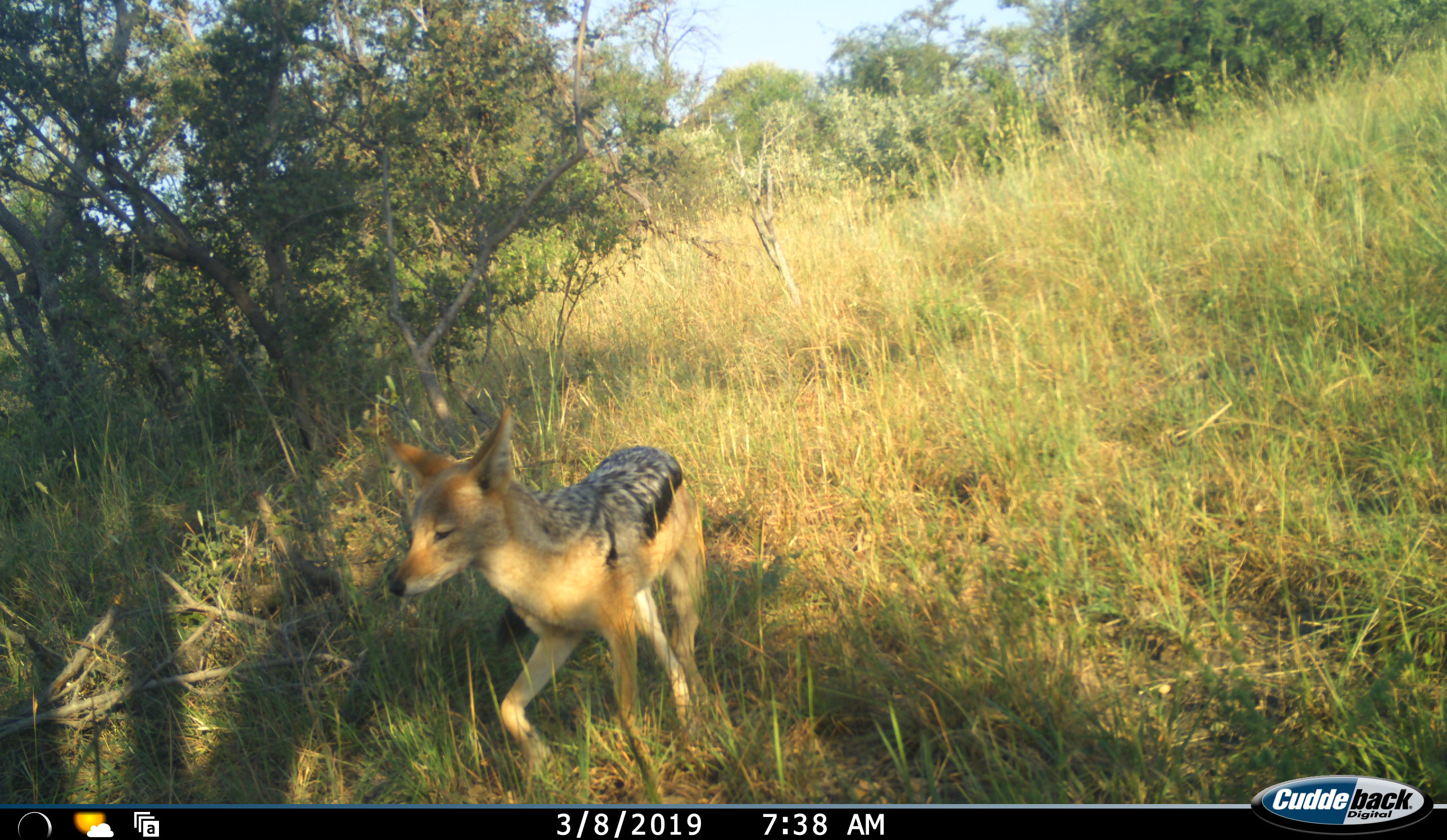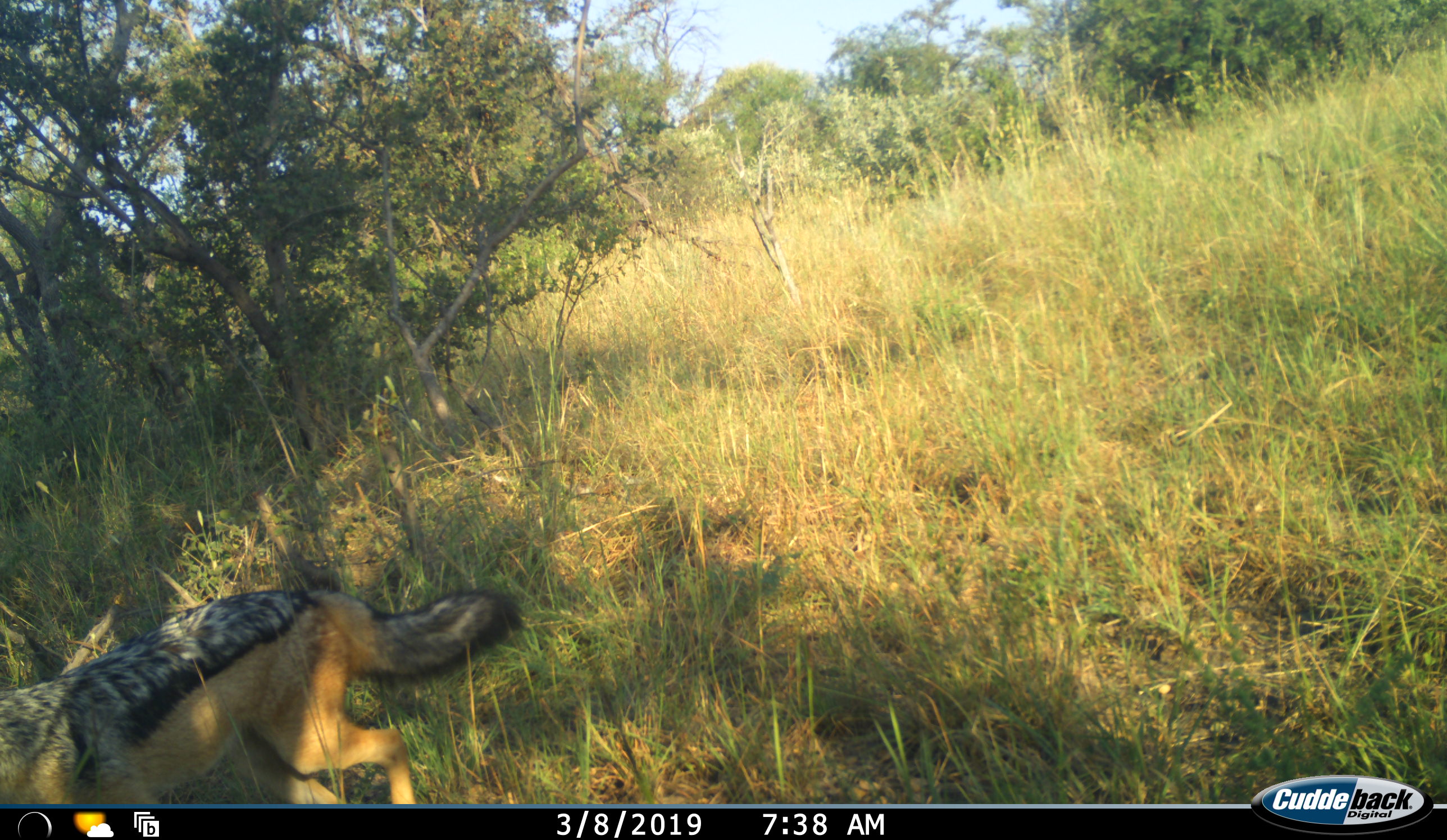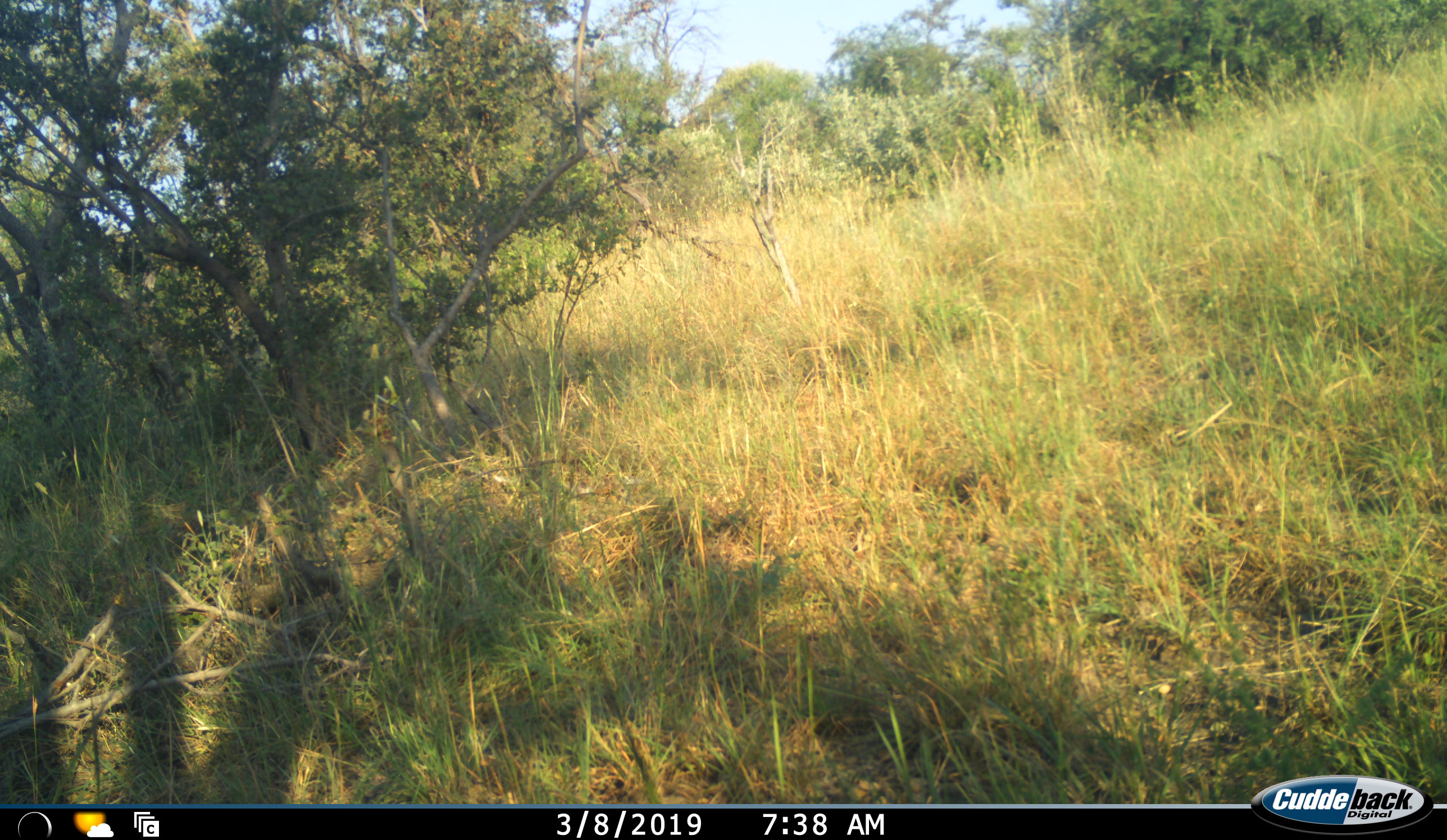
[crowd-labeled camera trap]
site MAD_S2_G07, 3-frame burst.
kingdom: Animalia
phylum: Chordata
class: Mammalia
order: Carnivora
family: Canidae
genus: Lupulella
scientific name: Lupulella mesomelas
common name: black-backed jackal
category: jackalblackbacked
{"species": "jackalblackbacked (black-backed jackal) (Lupulella mesomelas)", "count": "1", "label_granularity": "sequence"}